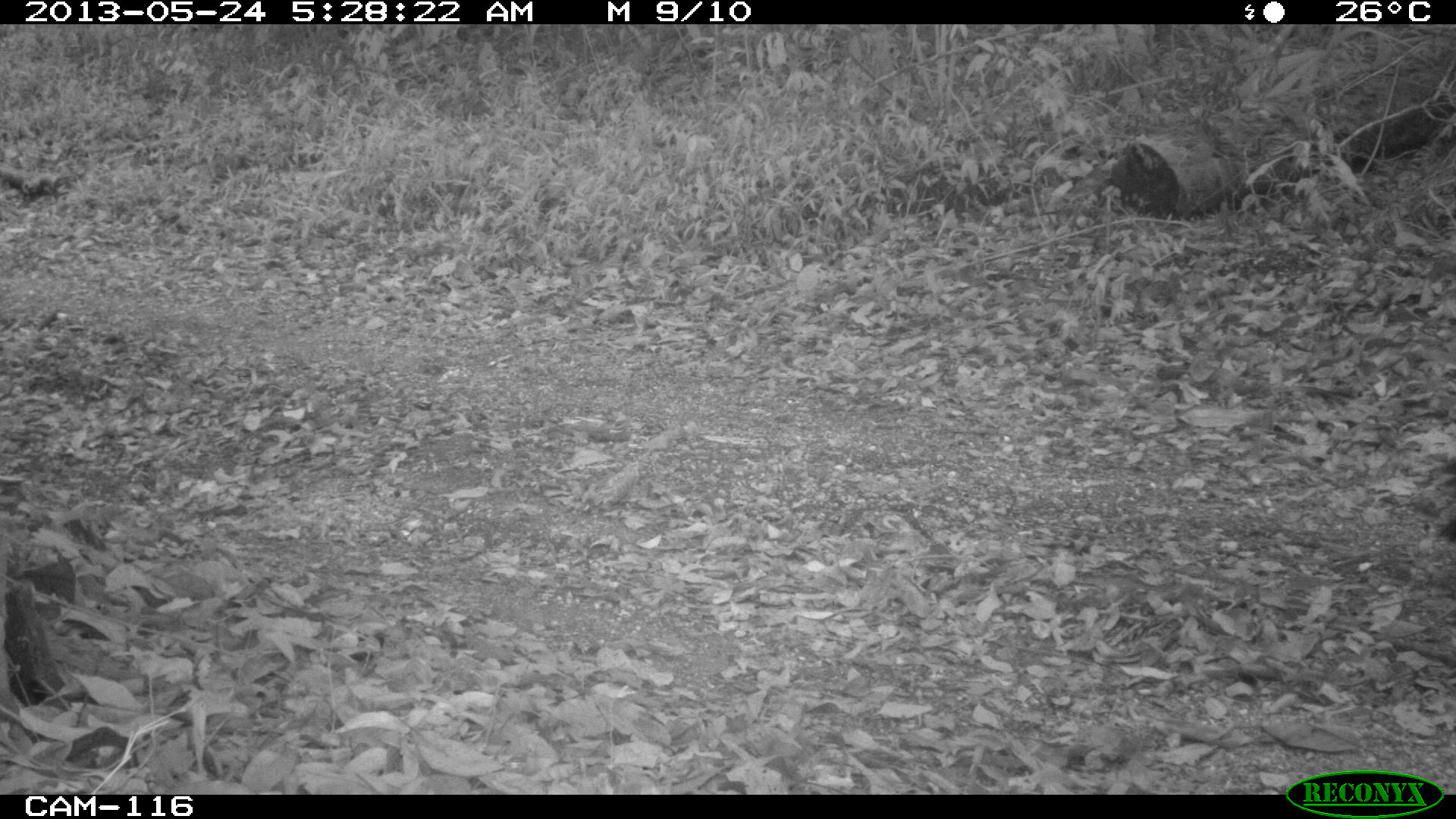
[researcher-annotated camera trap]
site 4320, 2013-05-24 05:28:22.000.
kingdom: Animalia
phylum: Chordata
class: Aves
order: Galliformes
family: Cracidae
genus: Crax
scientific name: Crax rubra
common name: great curassow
Crax rubra (great curassow), count 2.